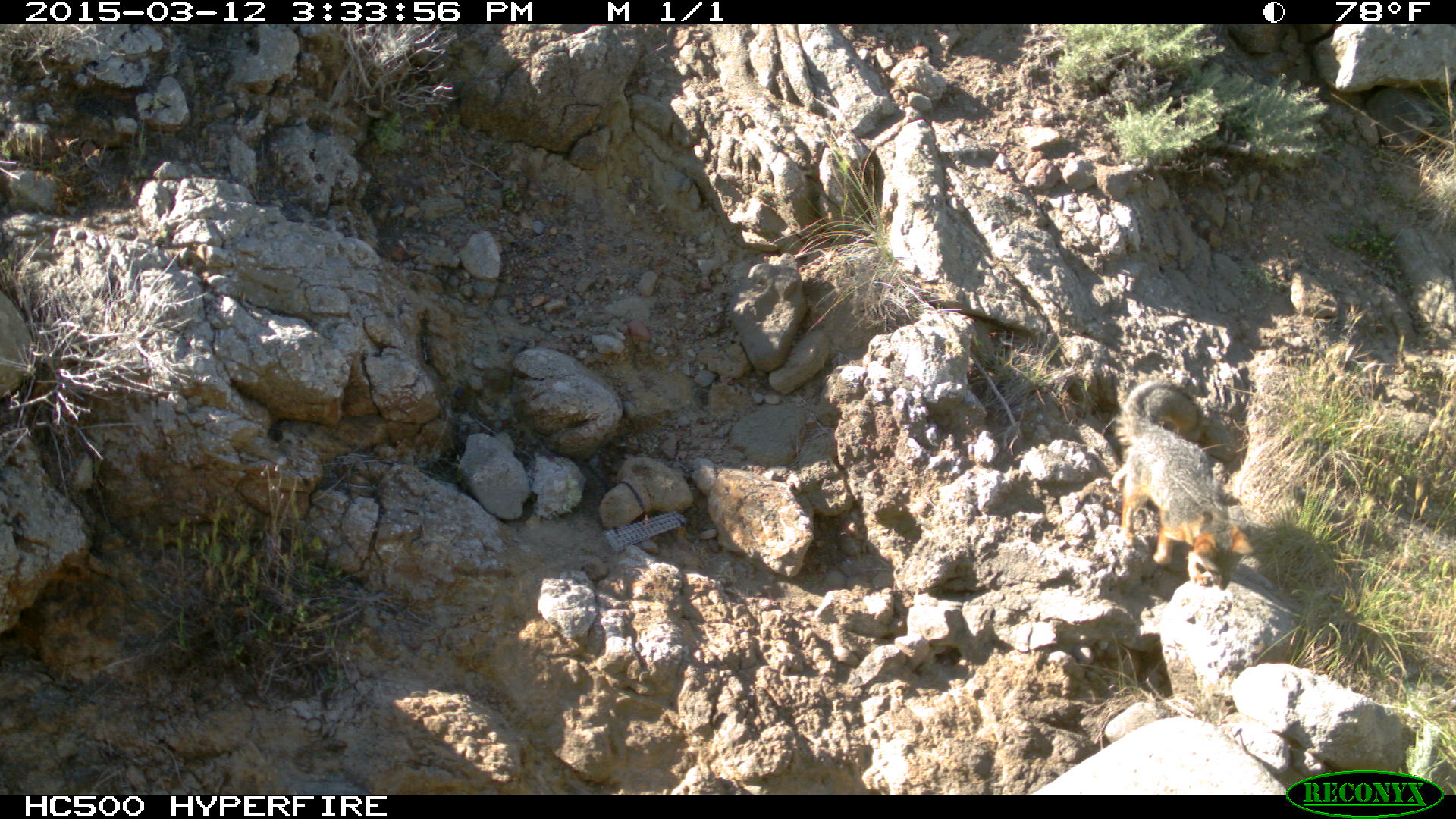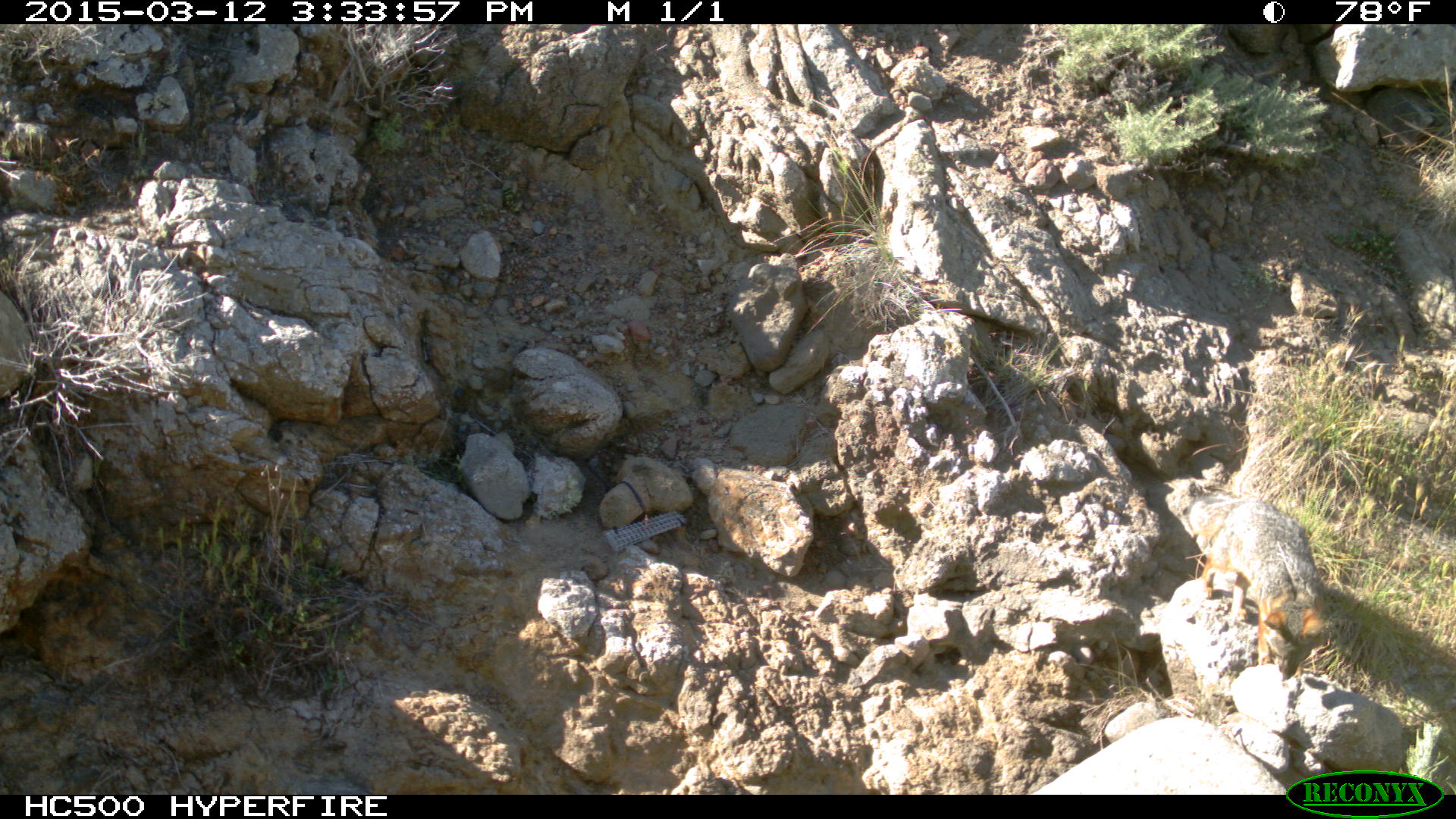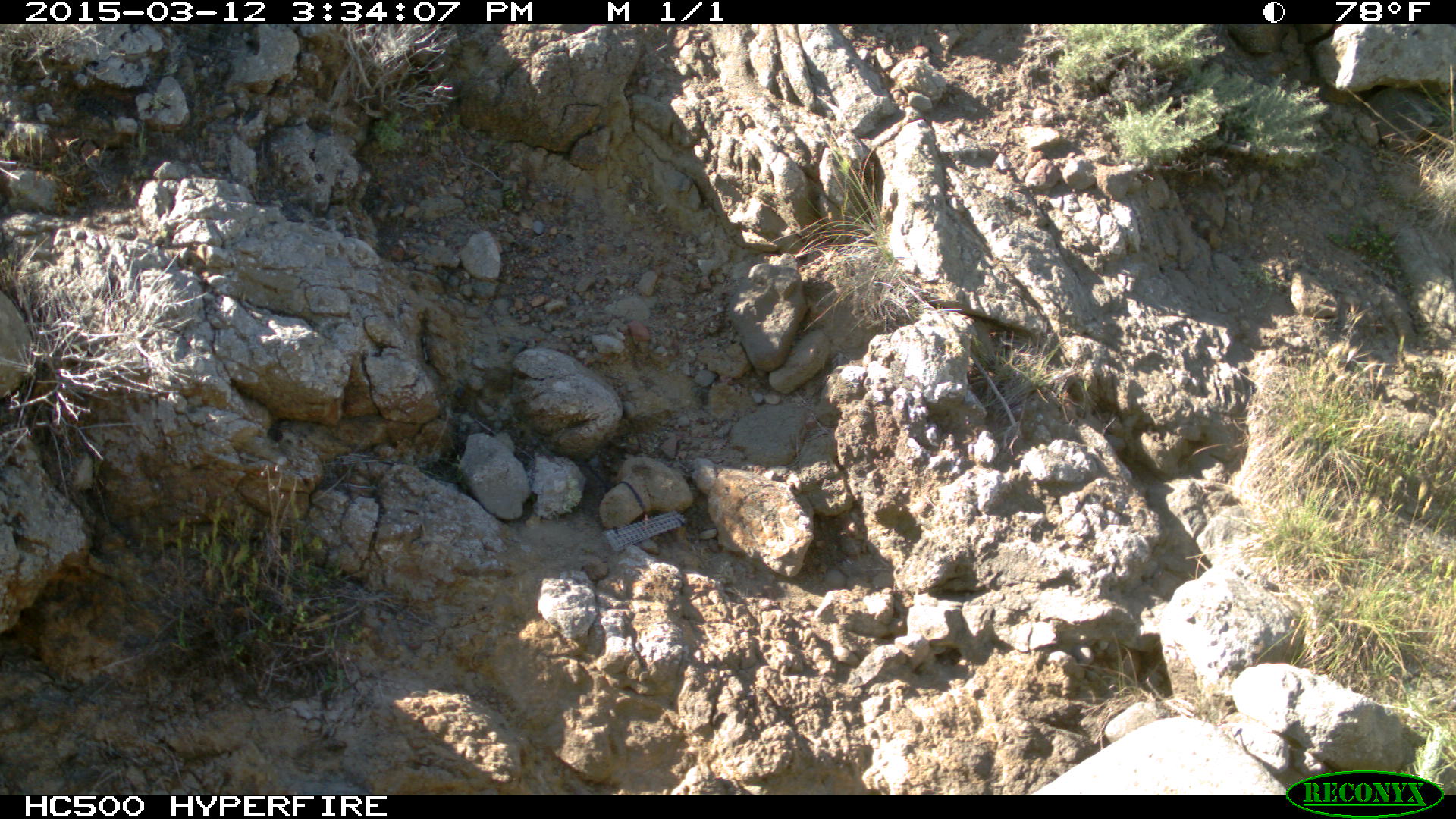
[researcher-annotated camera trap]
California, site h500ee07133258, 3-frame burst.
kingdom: Animalia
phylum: Chordata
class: Mammalia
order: Carnivora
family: Canidae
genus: Urocyon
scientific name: Urocyon littoralis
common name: island fox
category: fox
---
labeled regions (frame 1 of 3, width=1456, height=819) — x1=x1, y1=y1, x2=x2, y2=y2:
fox: x1=1109, y1=380, x2=1258, y2=591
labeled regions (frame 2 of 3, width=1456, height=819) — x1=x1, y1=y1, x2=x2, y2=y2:
fox: x1=1188, y1=498, x2=1324, y2=682